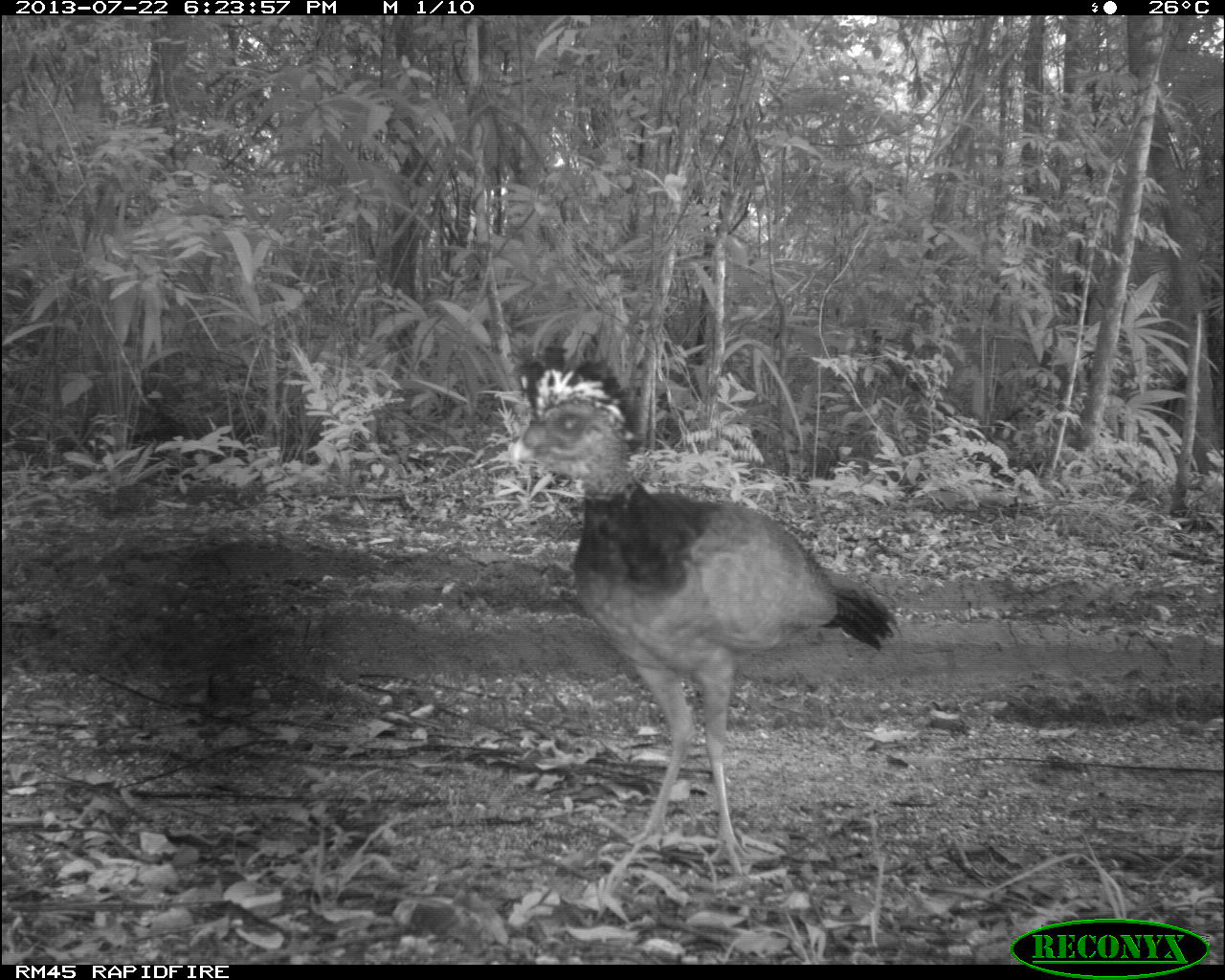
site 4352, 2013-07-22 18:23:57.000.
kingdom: Animalia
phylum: Chordata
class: Aves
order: Galliformes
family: Cracidae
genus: Crax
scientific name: Crax rubra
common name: great curassow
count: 1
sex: female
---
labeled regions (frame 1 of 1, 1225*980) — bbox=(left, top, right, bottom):
crax rubra: bbox=(508, 338, 902, 875)